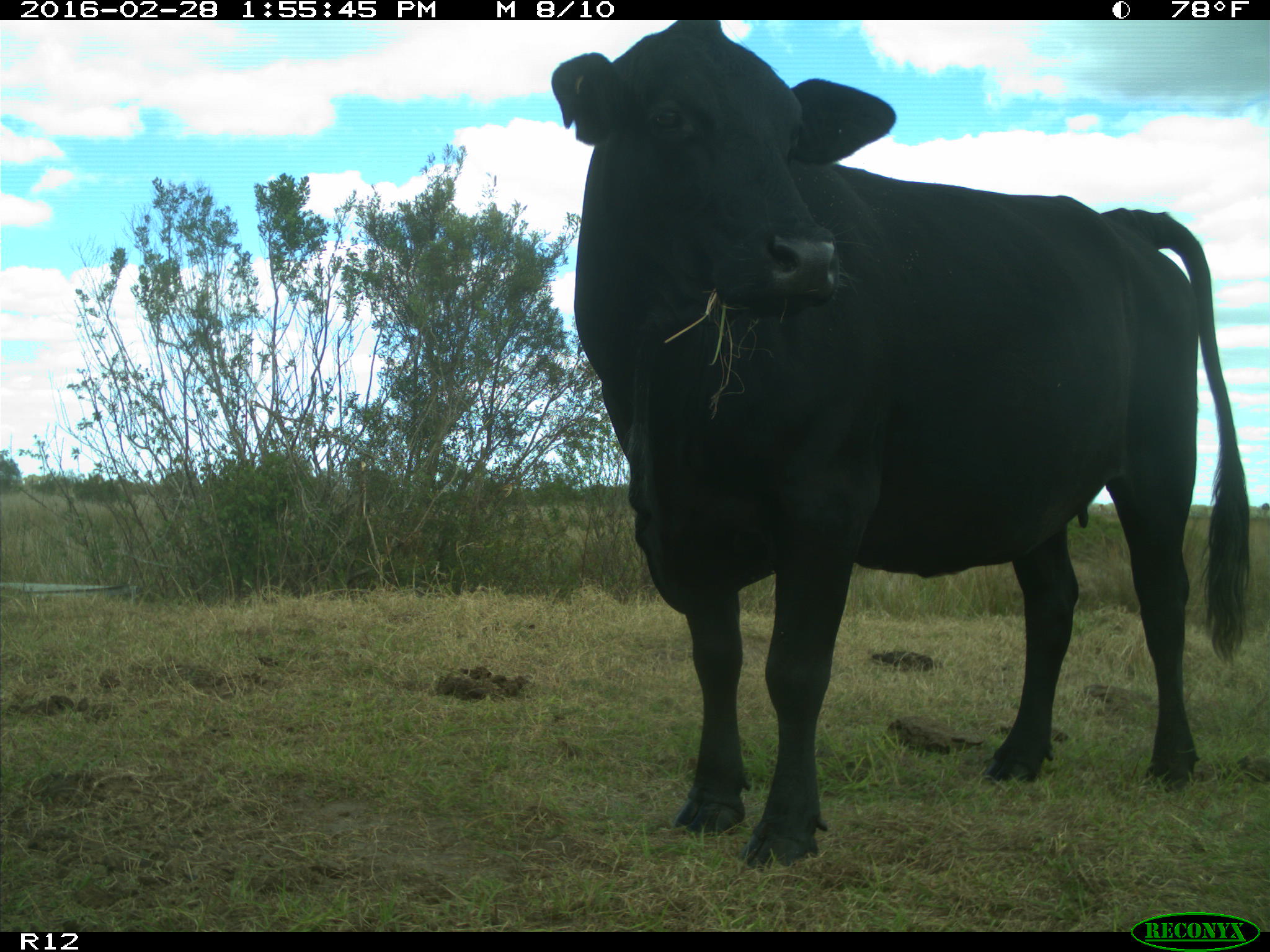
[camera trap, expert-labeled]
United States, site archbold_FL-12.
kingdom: Animalia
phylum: Chordata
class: Mammalia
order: Artiodactyla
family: Bovidae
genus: Bos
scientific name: Bos taurus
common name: domestic cow